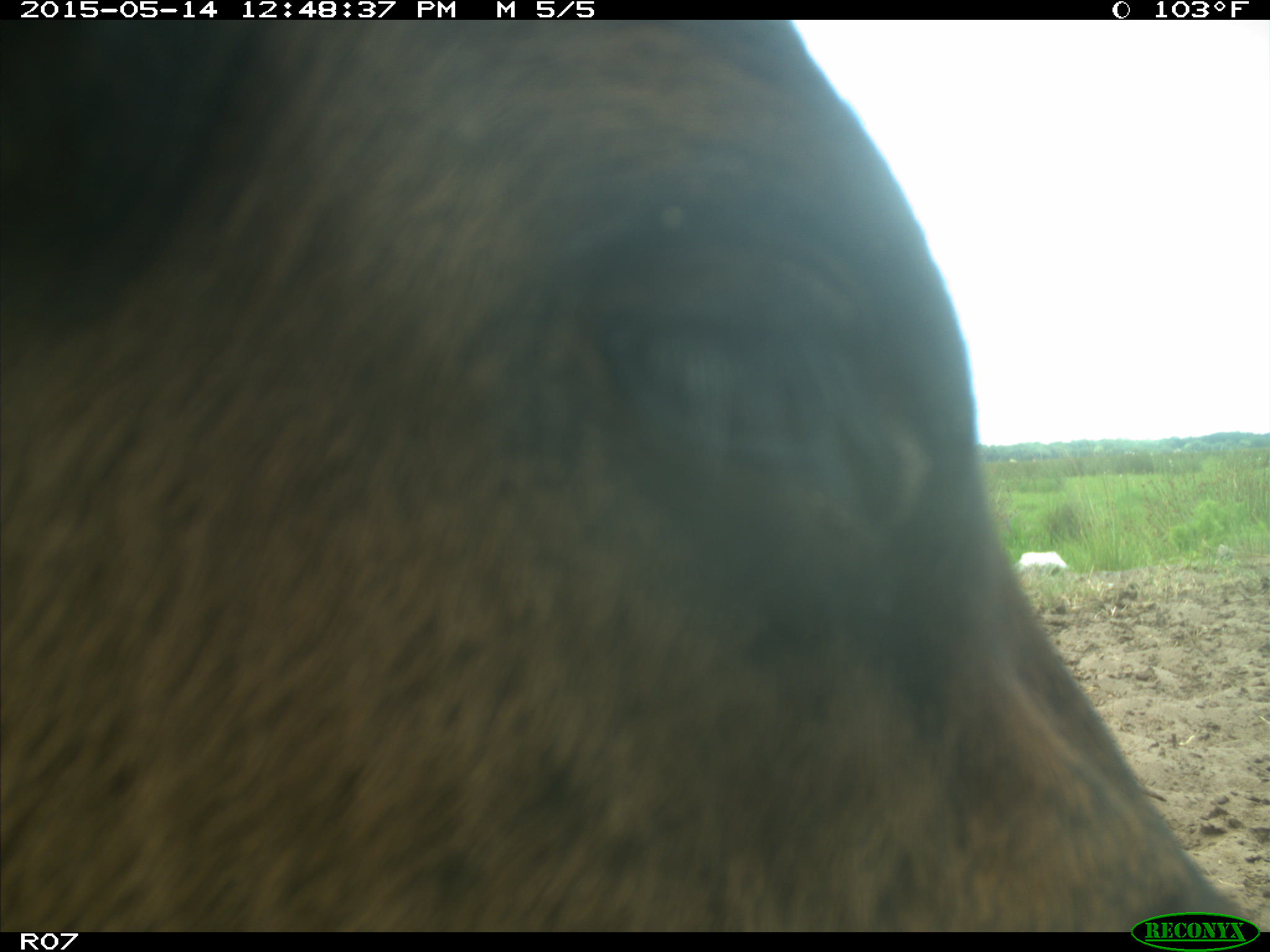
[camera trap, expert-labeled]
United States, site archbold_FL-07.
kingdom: Animalia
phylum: Chordata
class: Mammalia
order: Artiodactyla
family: Bovidae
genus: Bos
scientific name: Bos taurus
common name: domestic cow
Bos taurus (domestic cow).